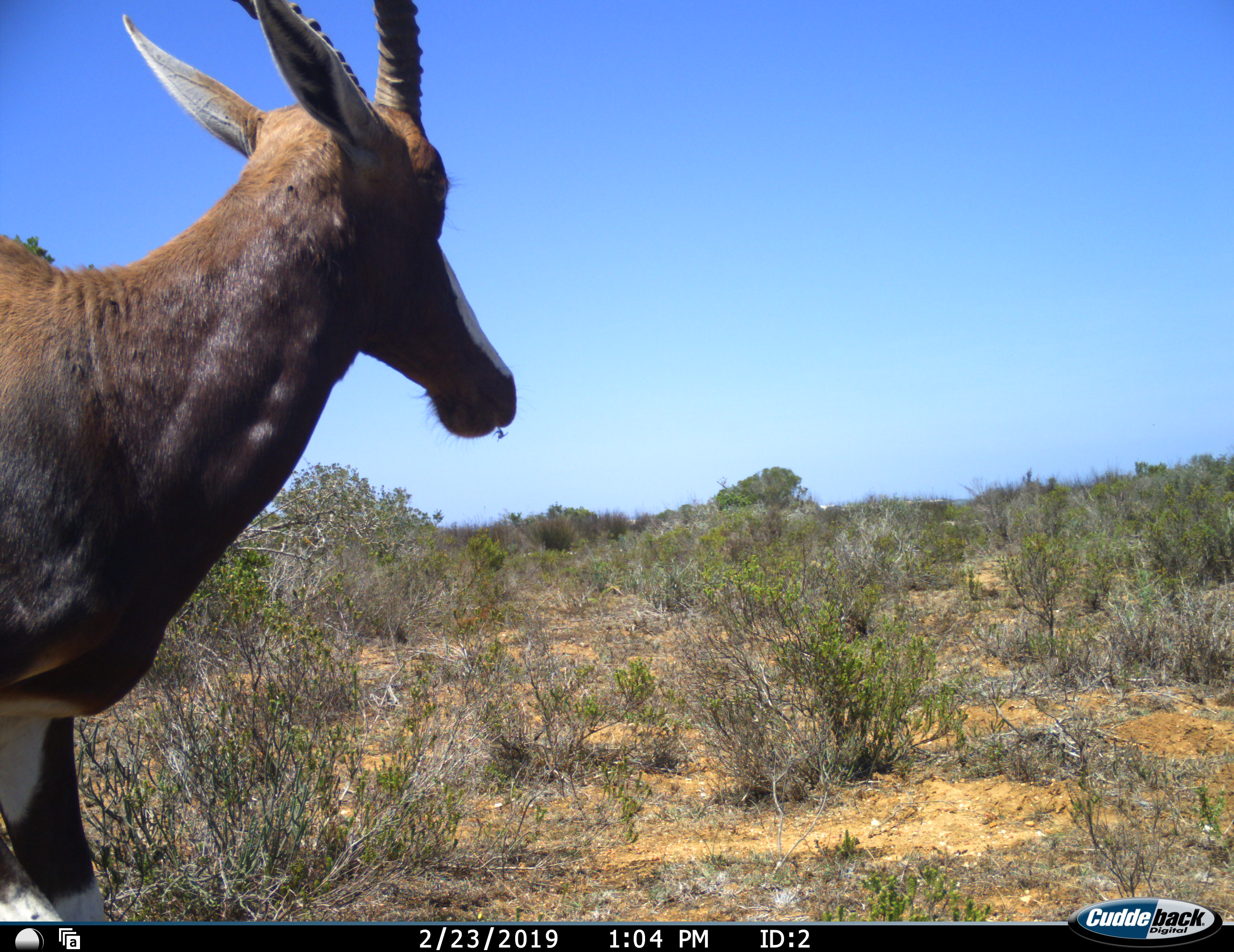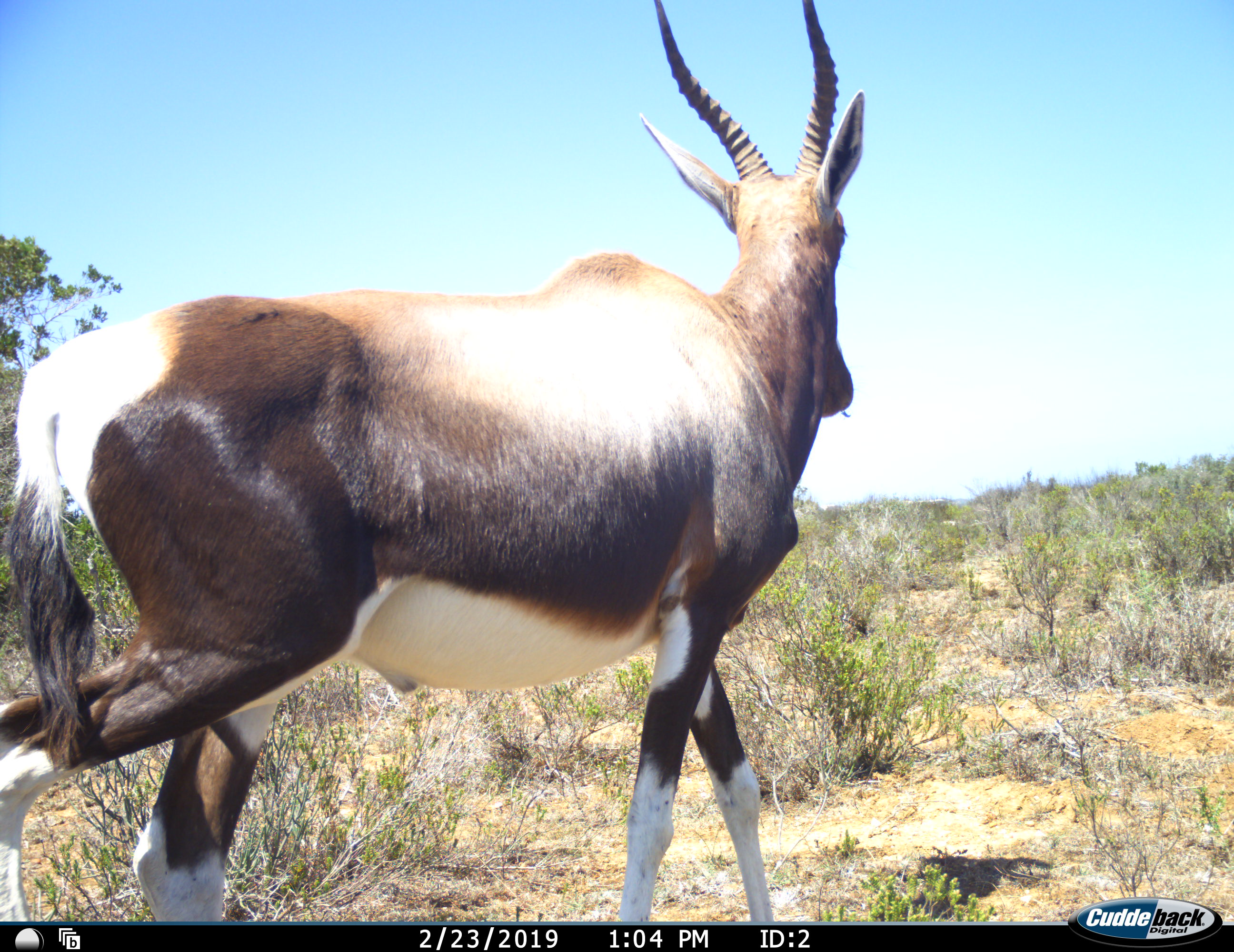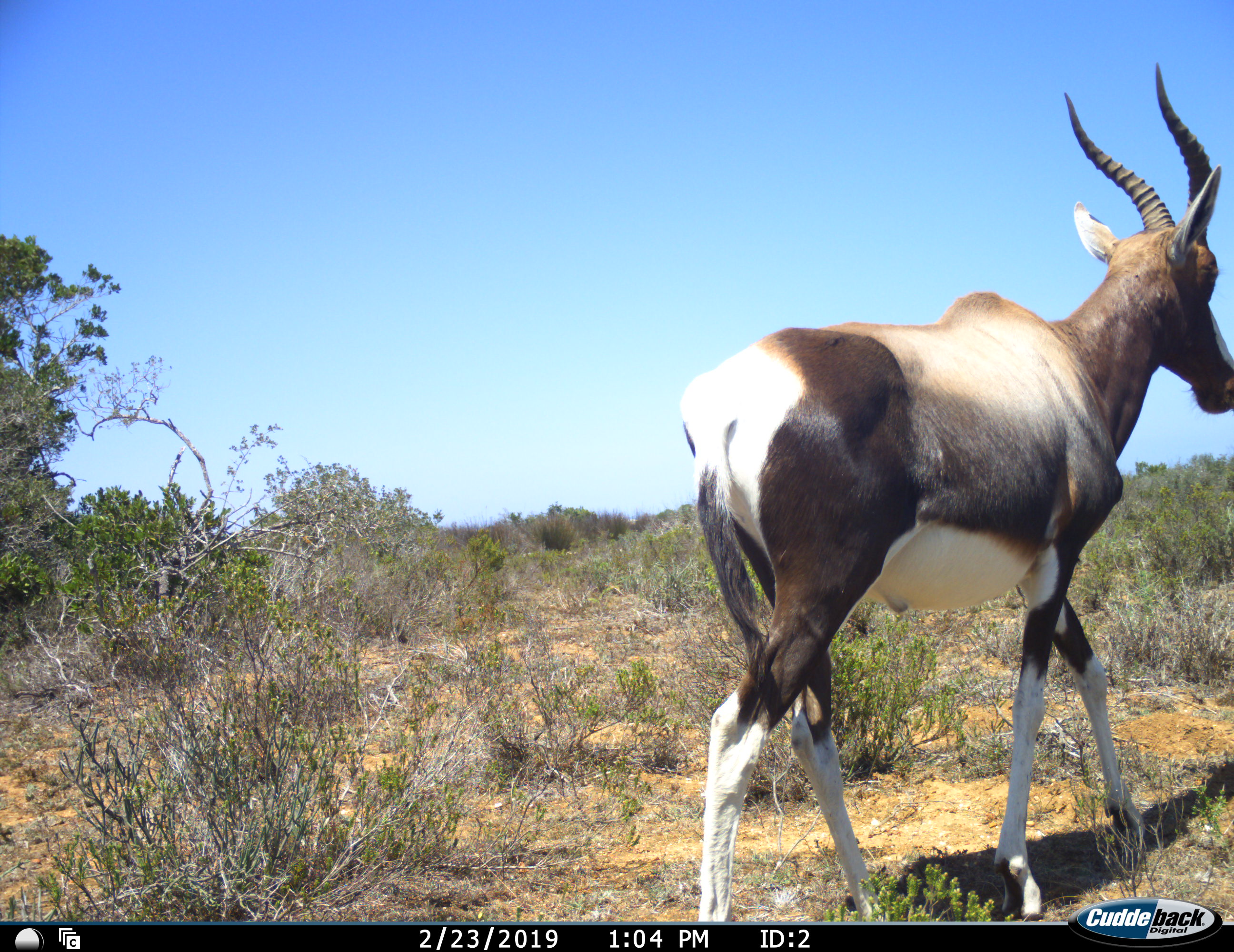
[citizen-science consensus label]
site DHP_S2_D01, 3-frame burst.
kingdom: Animalia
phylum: Chordata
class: Mammalia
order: Artiodactyla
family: Bovidae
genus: Damaliscus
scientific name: Damaliscus pygargus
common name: bontebok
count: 1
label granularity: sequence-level